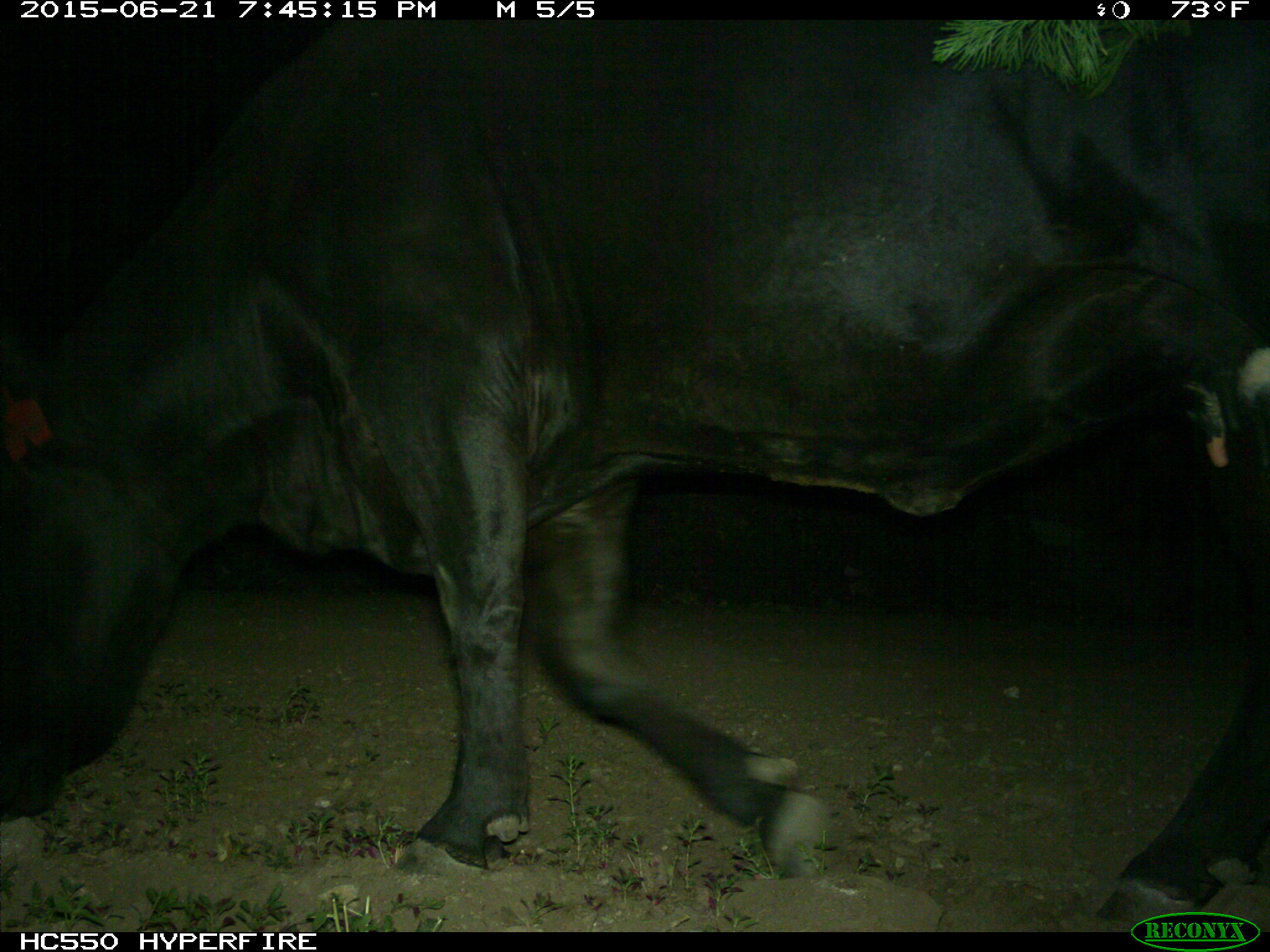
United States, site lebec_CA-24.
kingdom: Animalia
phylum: Chordata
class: Mammalia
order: Artiodactyla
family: Bovidae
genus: Bos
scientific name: Bos taurus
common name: domestic cow